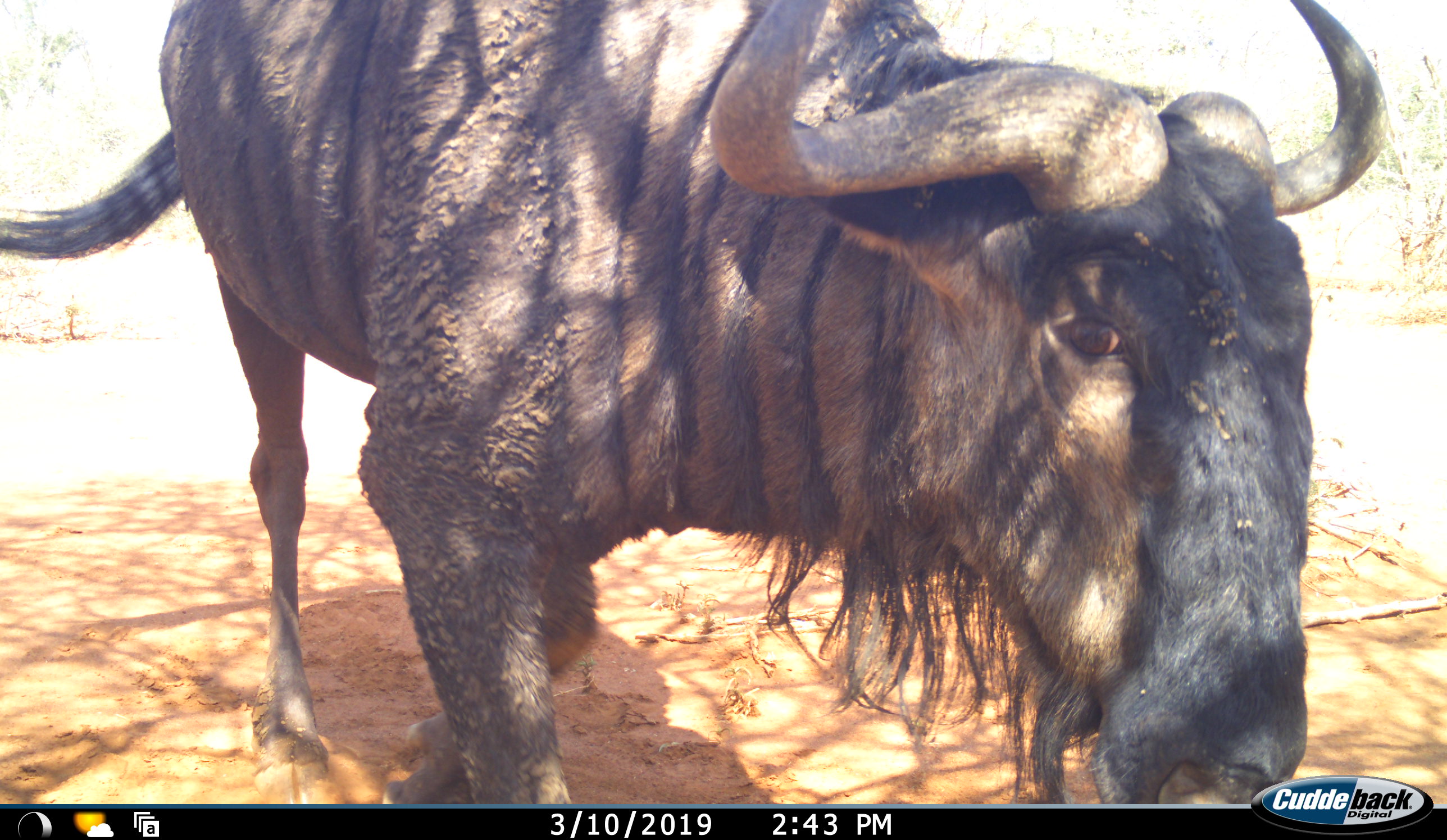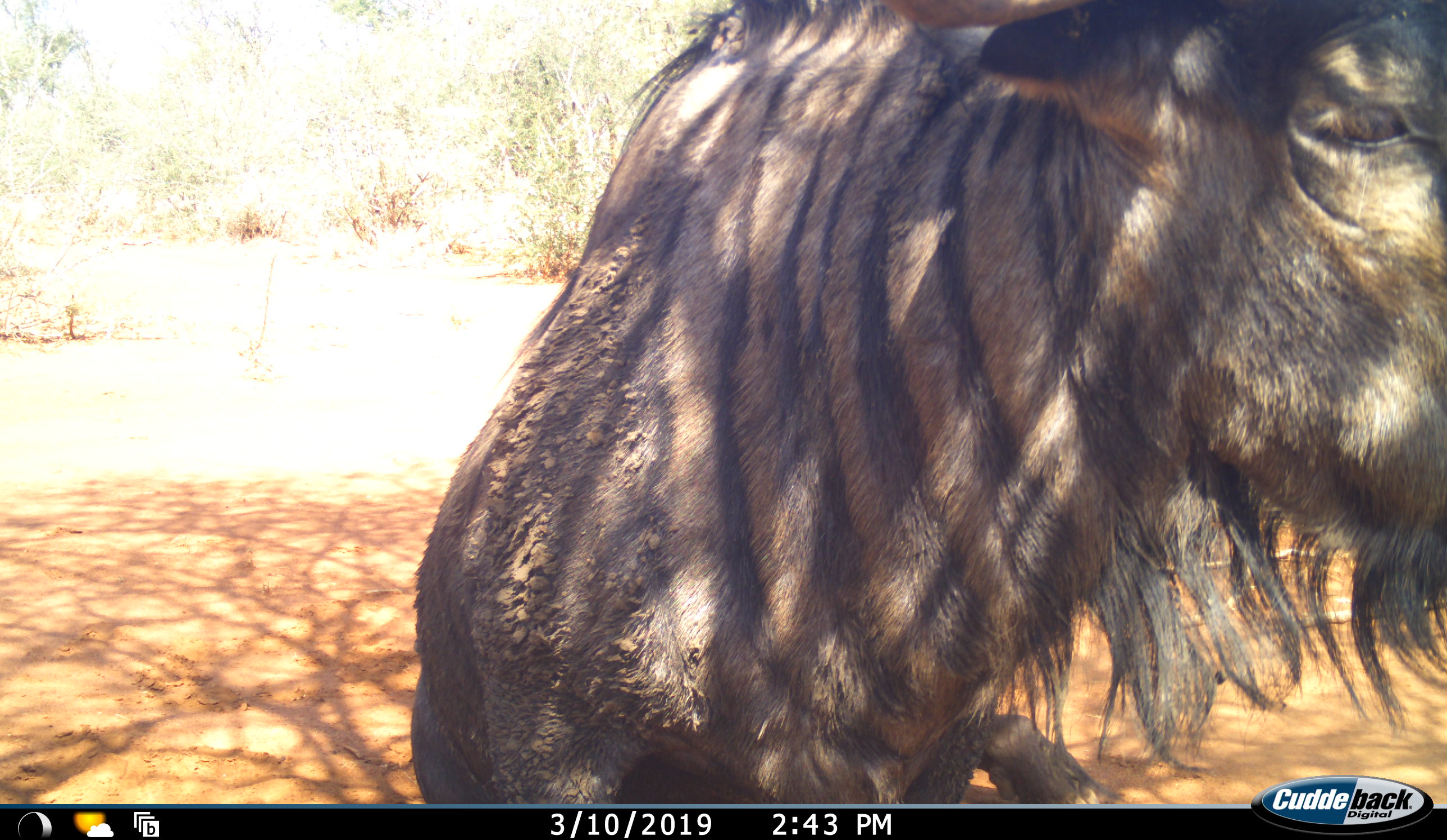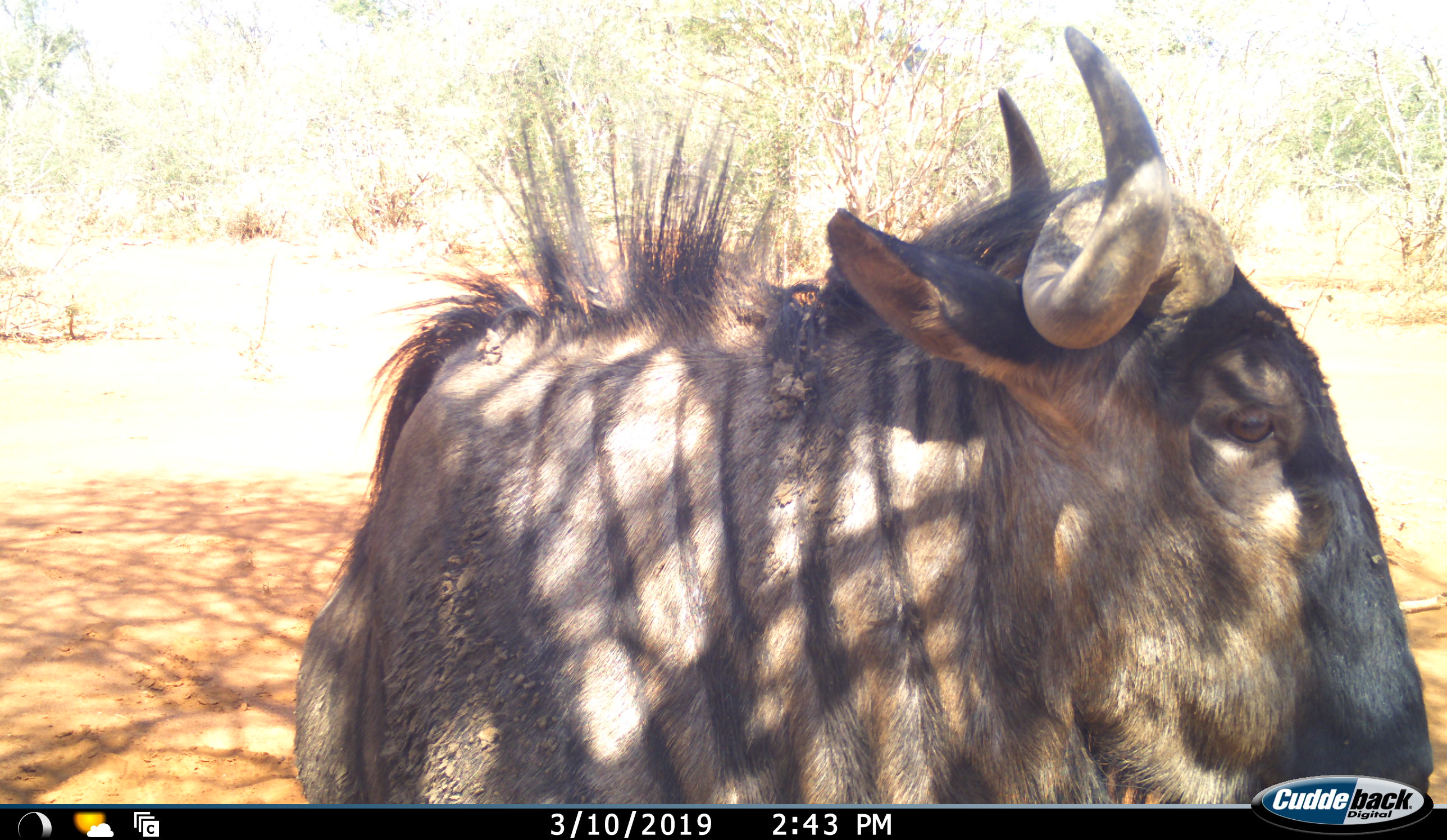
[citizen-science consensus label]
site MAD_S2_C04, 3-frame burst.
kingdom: Animalia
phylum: Chordata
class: Mammalia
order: Artiodactyla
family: Bovidae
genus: Connochaetes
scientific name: Connochaetes taurinus taurinus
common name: blue wildebeest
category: wildebeestblue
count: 1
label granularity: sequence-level